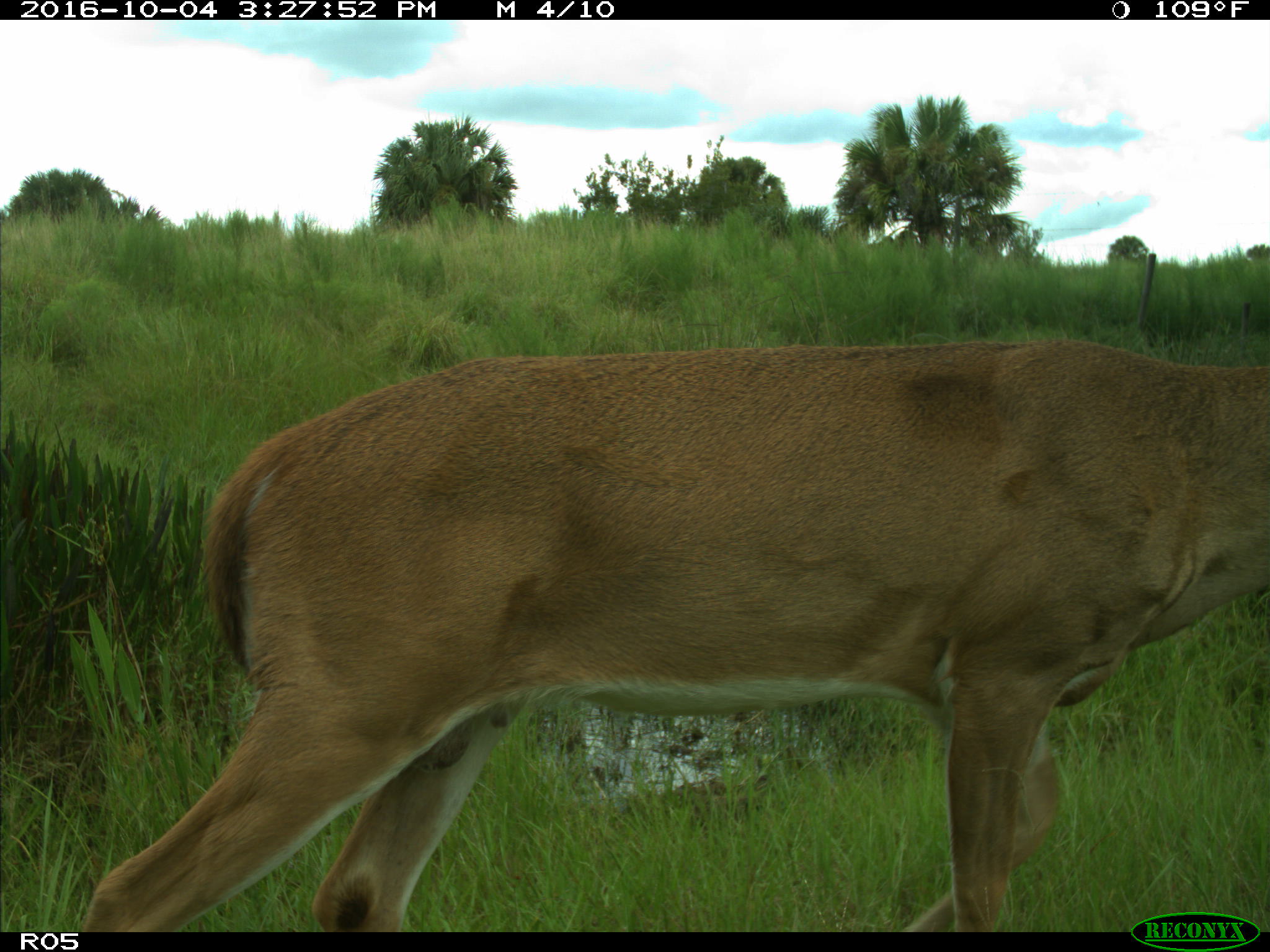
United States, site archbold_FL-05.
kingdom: Animalia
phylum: Chordata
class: Mammalia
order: Artiodactyla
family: Cervidae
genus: Odocoileus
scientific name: Odocoileus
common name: deer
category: unidentified deer